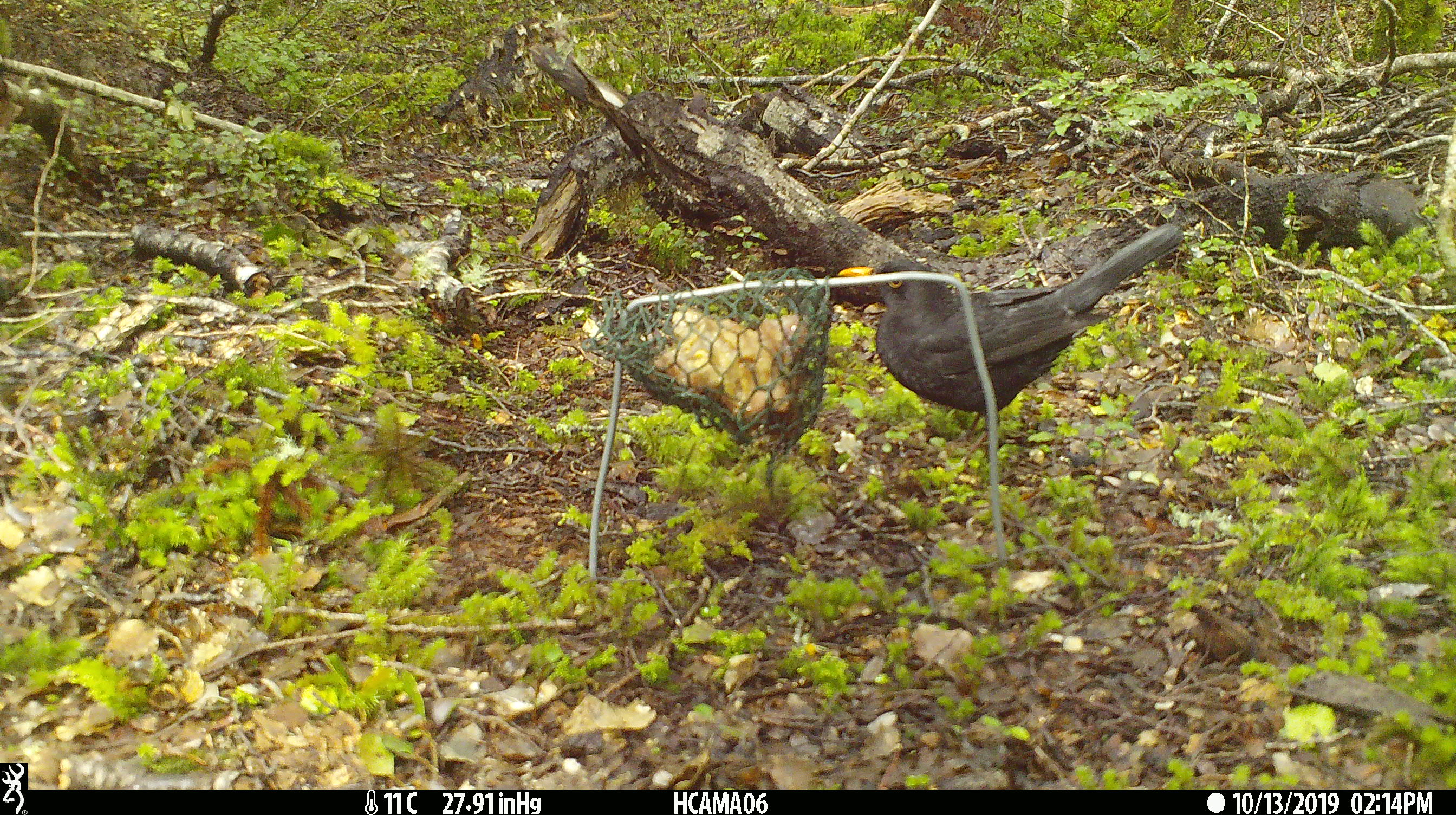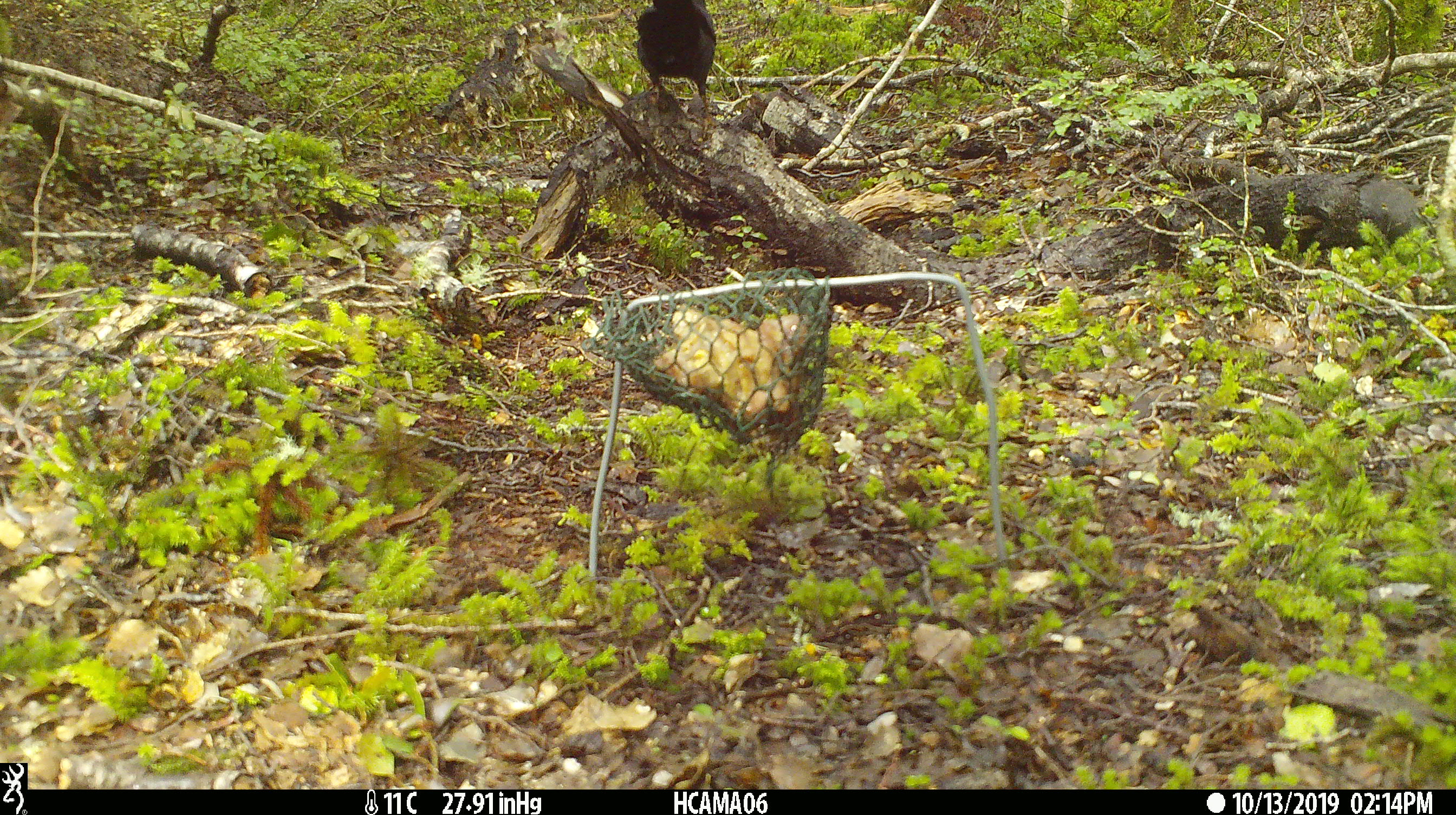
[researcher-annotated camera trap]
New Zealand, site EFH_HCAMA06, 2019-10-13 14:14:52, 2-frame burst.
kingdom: Animalia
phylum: Chordata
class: Aves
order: Passeriformes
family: Turdidae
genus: Turdus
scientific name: Turdus merula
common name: eurasian blackbird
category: blackbird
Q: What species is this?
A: Blackbird (eurasian blackbird) (Turdus merula).